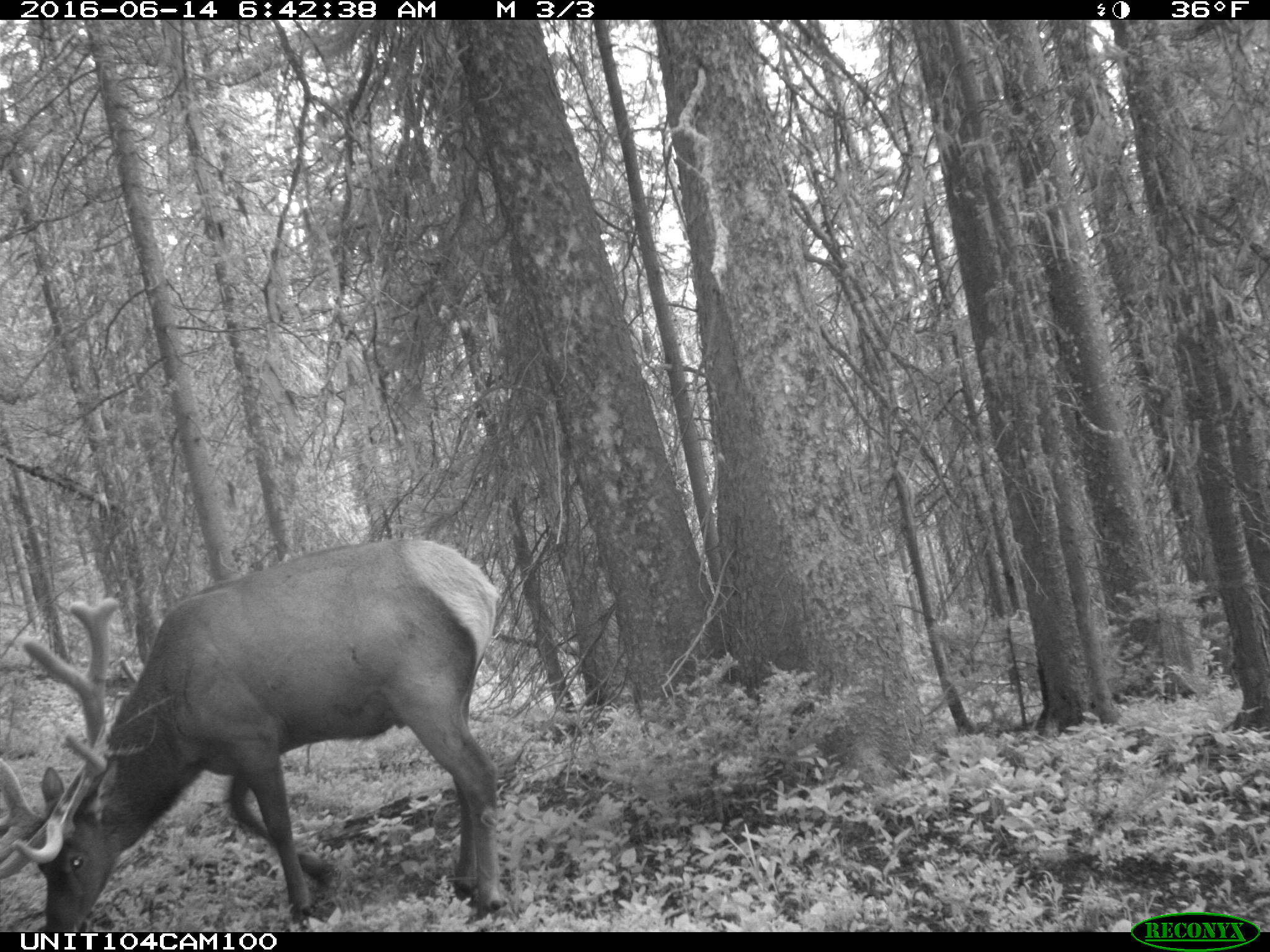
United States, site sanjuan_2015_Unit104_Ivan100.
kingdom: Animalia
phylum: Chordata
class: Mammalia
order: Artiodactyla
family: Cervidae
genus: Cervus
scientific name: Cervus elaphus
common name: red deer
Cervus elaphus (red deer).